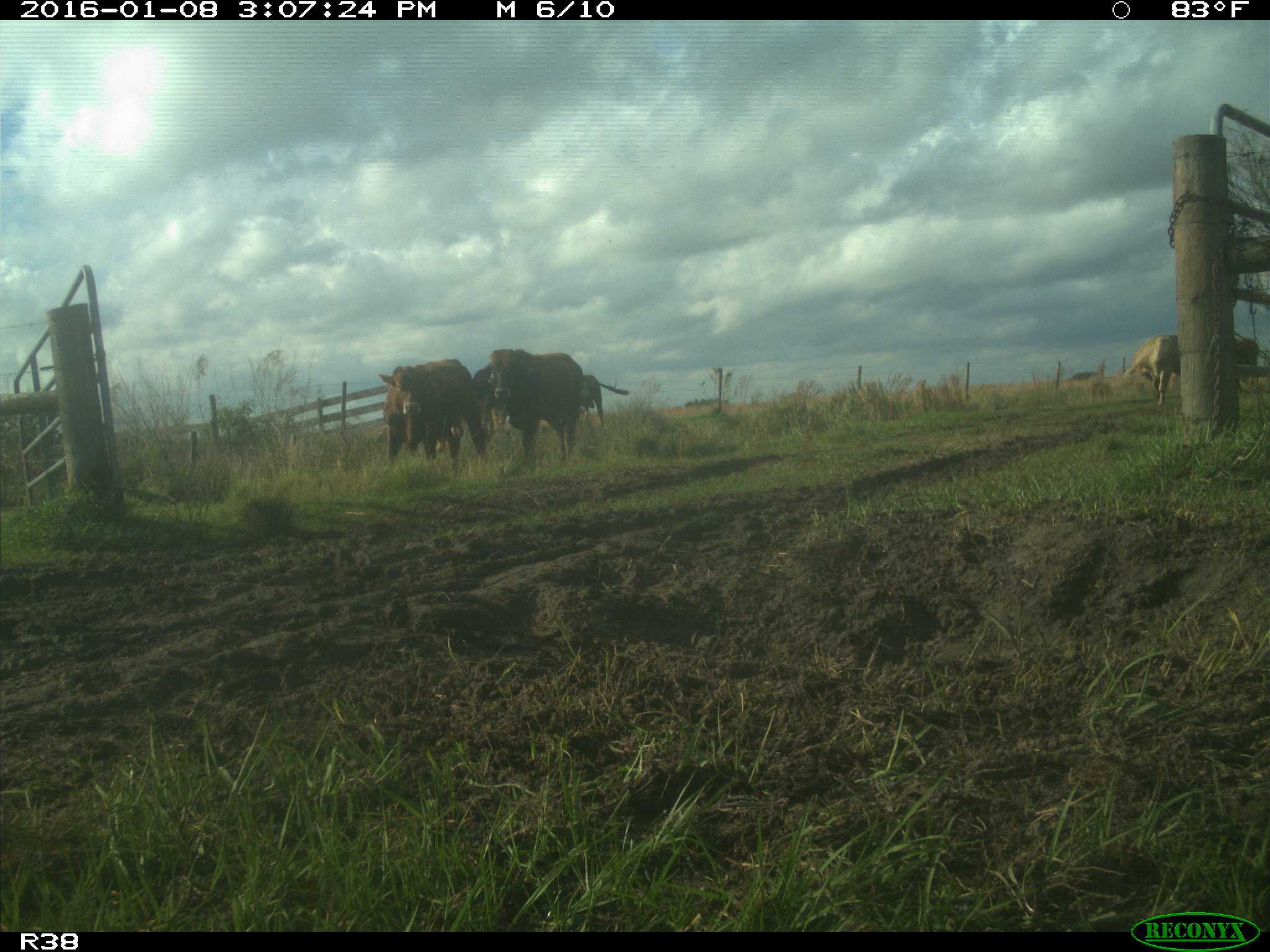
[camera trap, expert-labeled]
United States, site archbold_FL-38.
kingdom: Animalia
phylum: Chordata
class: Mammalia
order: Artiodactyla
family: Bovidae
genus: Bos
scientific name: Bos taurus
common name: domestic cow